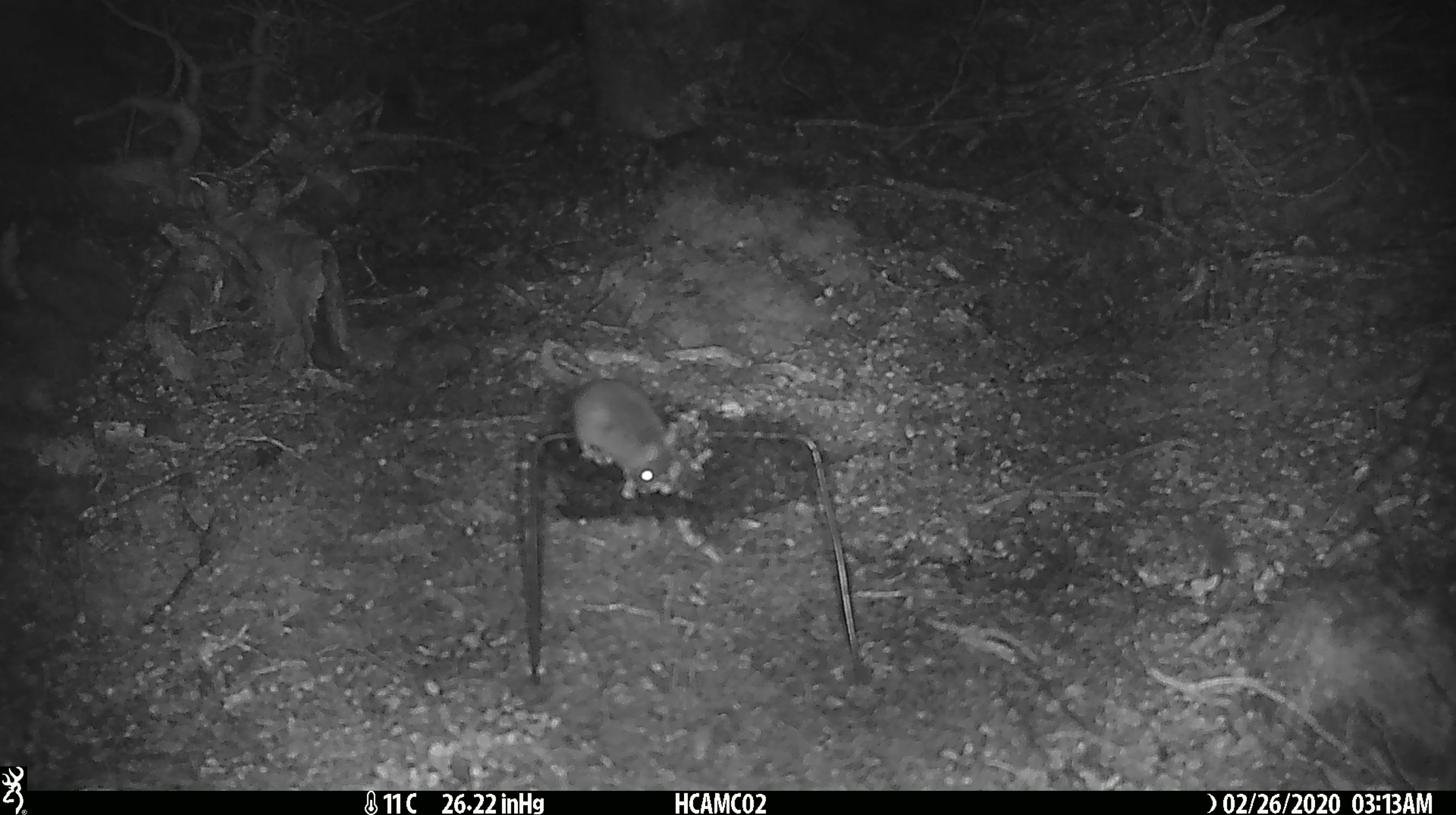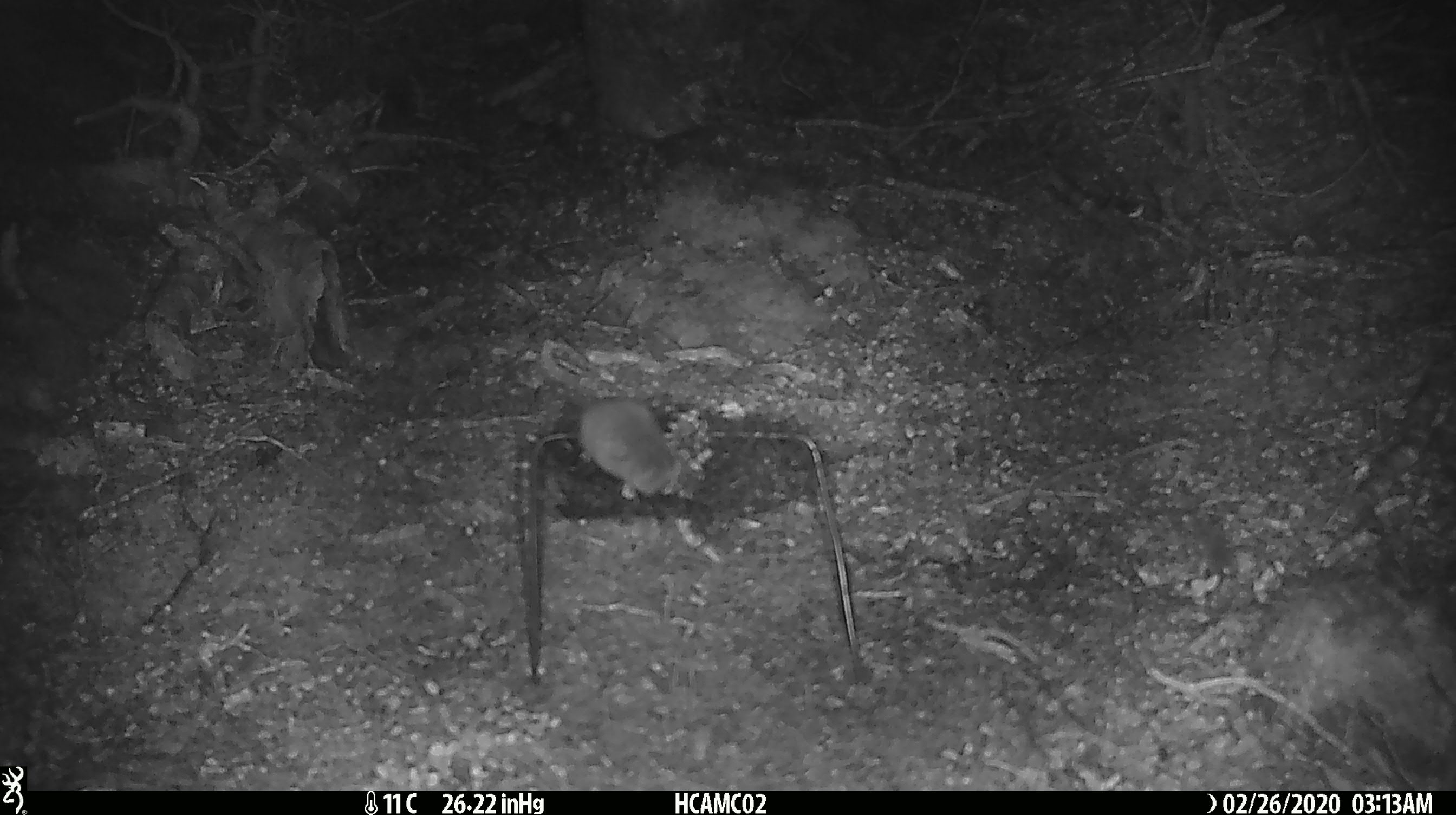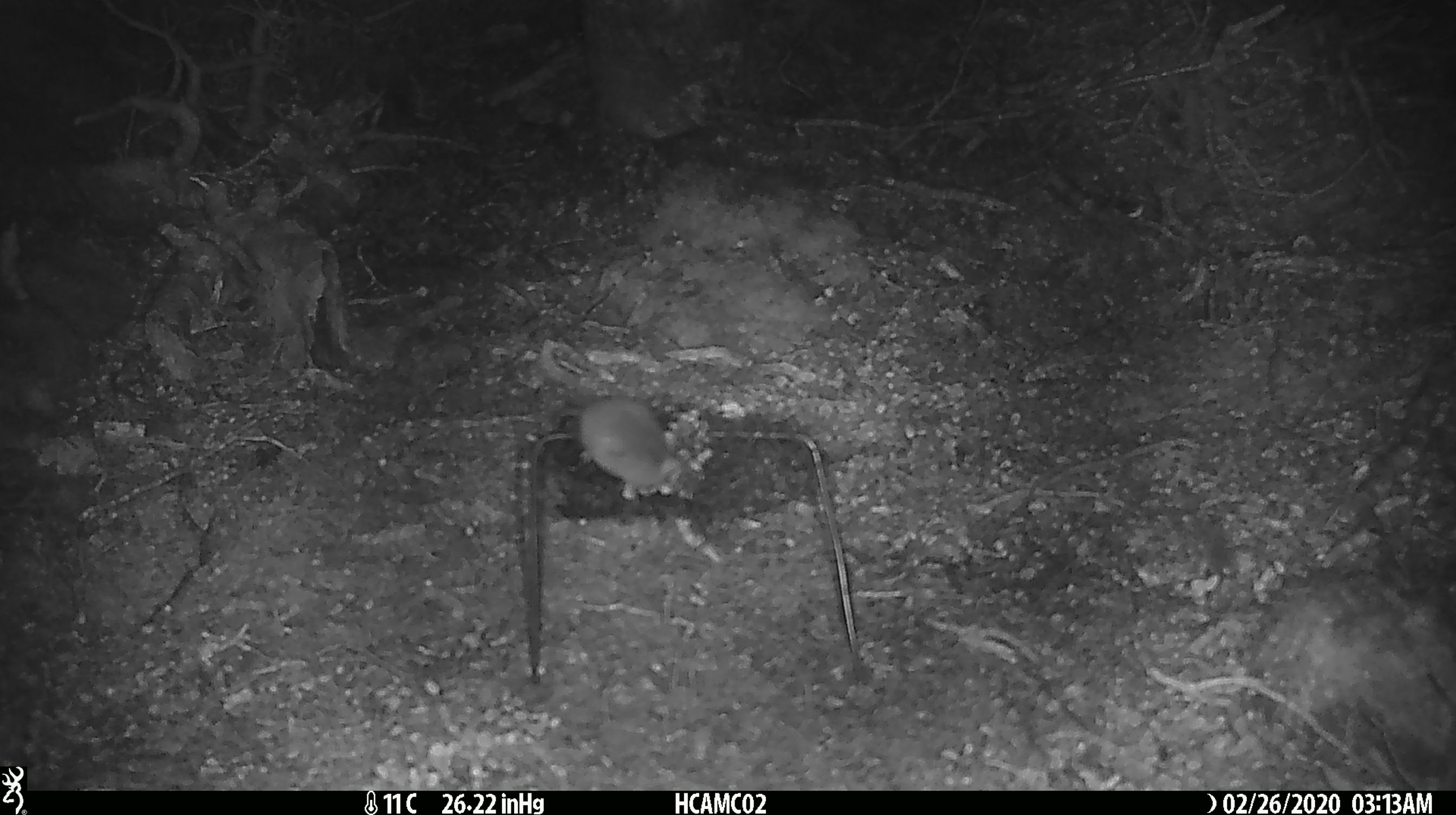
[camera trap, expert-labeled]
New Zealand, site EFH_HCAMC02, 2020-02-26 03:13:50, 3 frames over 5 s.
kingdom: Animalia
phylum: Chordata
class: Mammalia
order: Rodentia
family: Muridae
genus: Mus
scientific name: Mus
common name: mouse